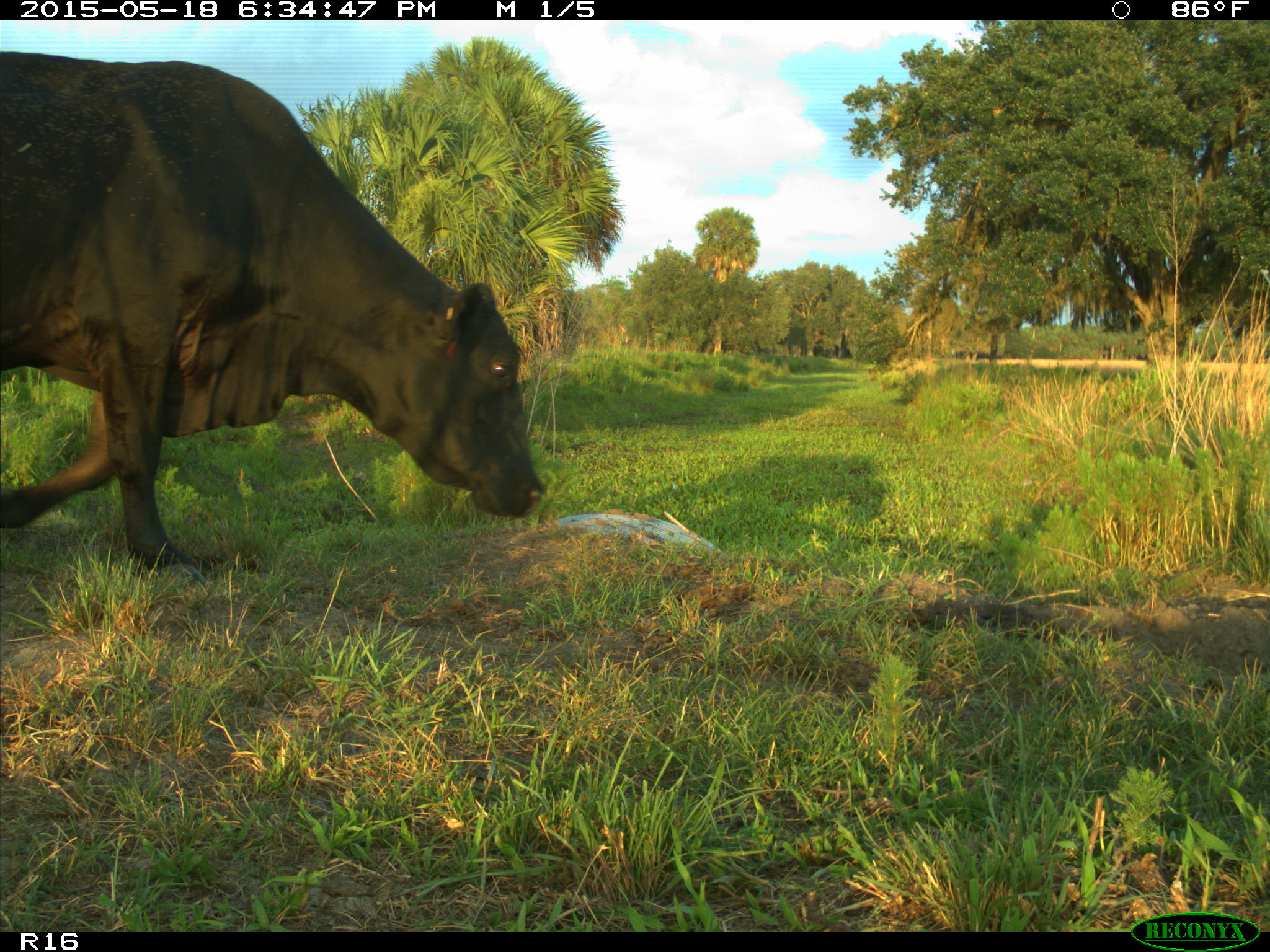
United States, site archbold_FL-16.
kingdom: Animalia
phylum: Chordata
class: Mammalia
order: Artiodactyla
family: Bovidae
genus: Bos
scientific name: Bos taurus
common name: domestic cow